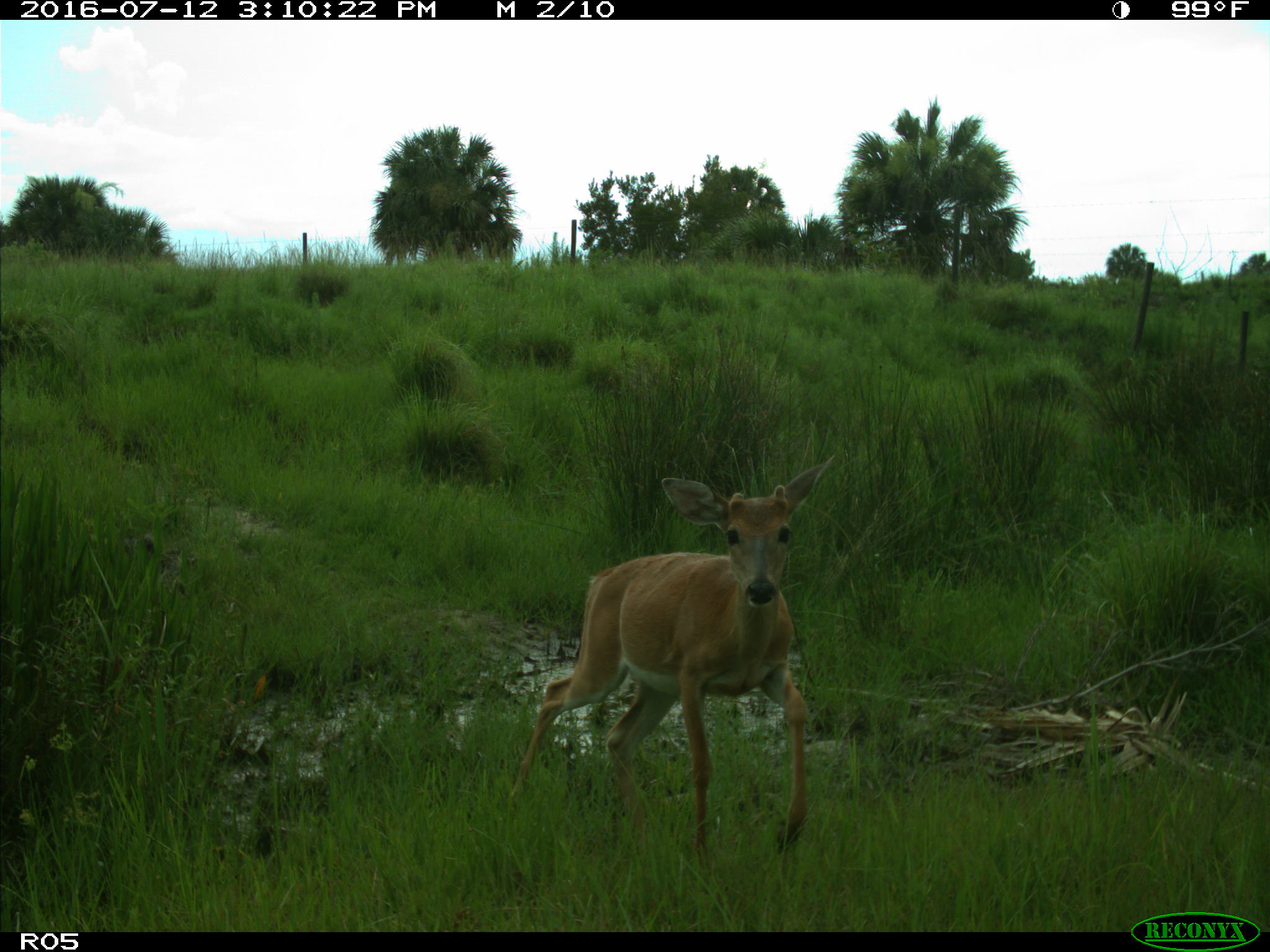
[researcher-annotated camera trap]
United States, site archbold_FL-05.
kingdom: Animalia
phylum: Chordata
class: Mammalia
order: Artiodactyla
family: Cervidae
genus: Odocoileus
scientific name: Odocoileus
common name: deer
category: unidentified deer